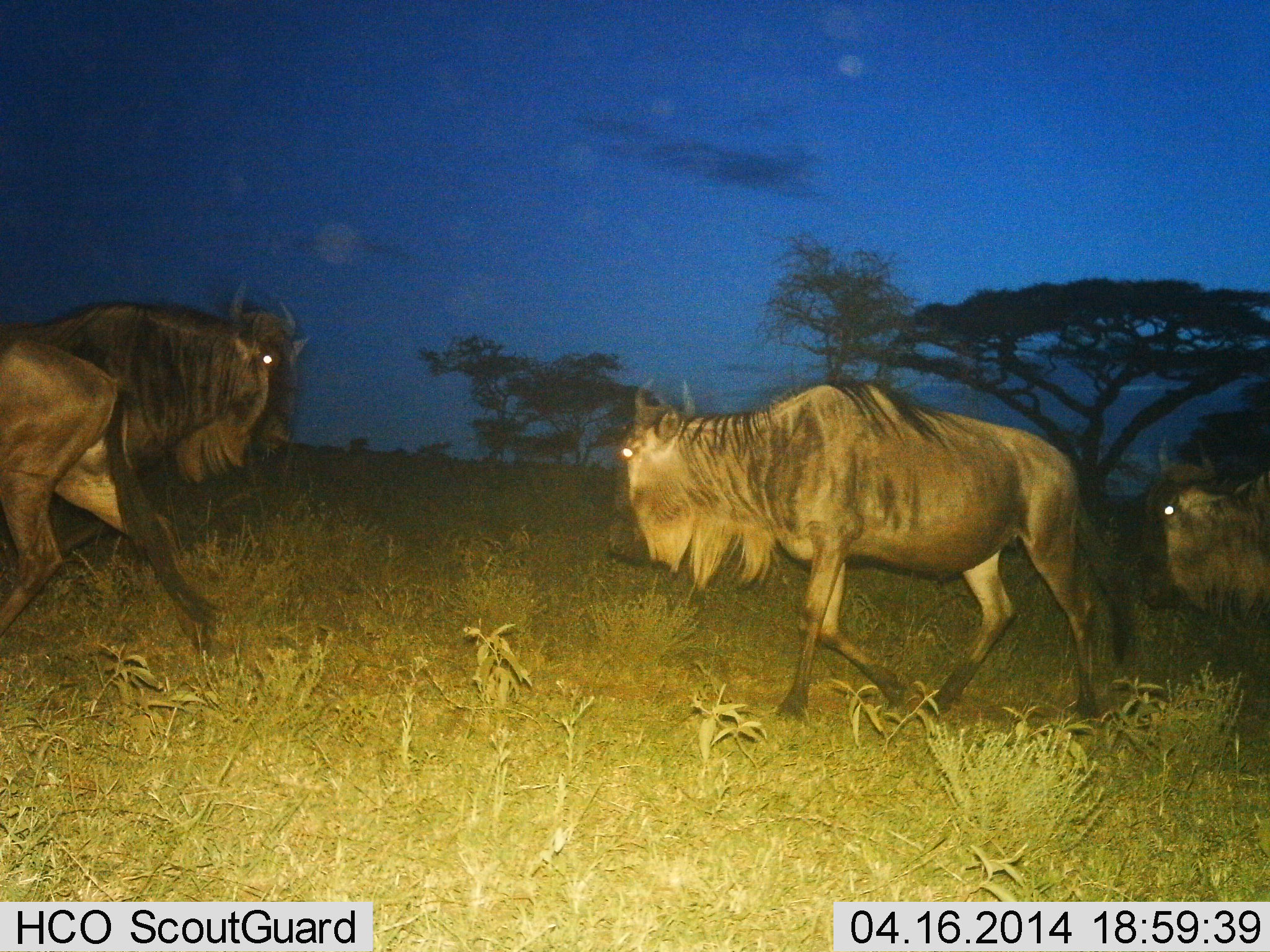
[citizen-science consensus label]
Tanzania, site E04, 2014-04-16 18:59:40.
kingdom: Animalia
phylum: Chordata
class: Mammalia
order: Artiodactyla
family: Bovidae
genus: Connochaetes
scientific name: Connochaetes taurinus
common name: blue wildebeest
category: wildebeest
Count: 3.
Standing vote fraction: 0%.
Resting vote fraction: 0%.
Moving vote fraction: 90%.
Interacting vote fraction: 20%.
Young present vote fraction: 0%.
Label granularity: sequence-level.